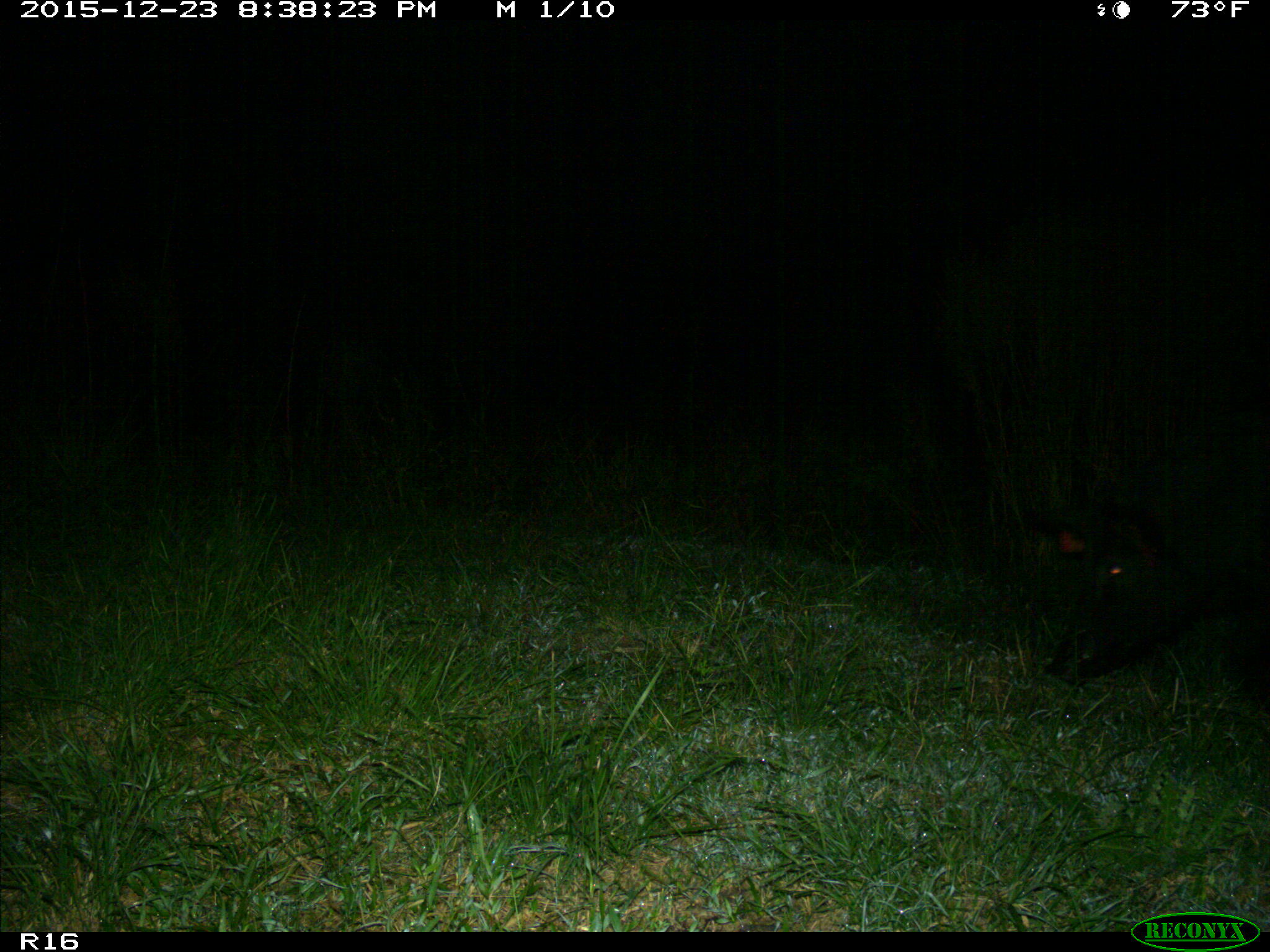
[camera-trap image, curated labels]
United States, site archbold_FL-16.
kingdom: Animalia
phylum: Chordata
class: Mammalia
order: Artiodactyla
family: Suidae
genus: Sus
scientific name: Sus scrofa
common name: wild boar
Sus scrofa (wild boar).